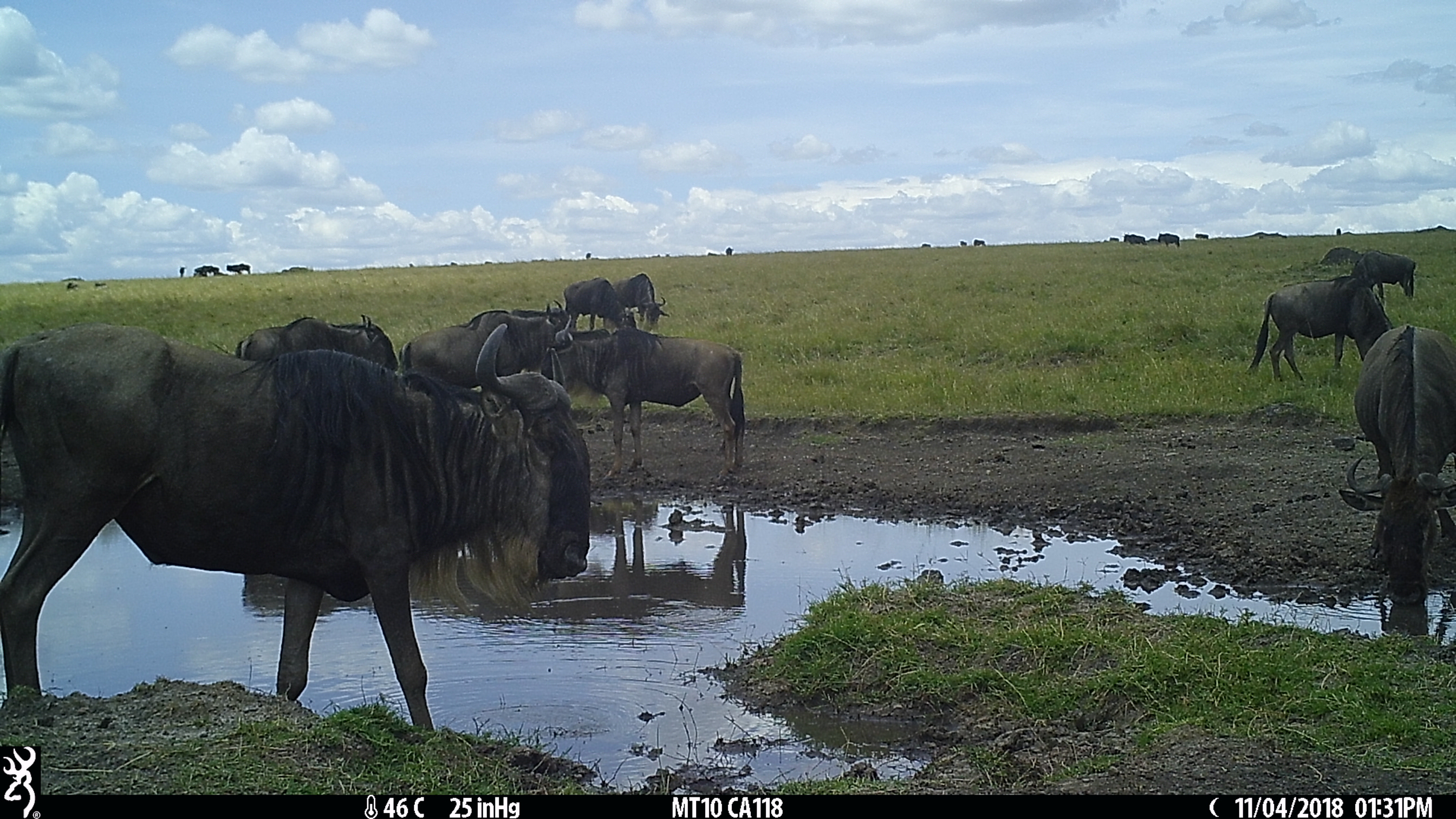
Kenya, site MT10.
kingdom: Animalia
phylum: Chordata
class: Mammalia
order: Artiodactyla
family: Bovidae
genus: Connochaetes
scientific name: Connochaetes taurinus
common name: blue wildebeest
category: wildebeest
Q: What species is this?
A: Wildebeest (blue wildebeest) (Connochaetes taurinus).